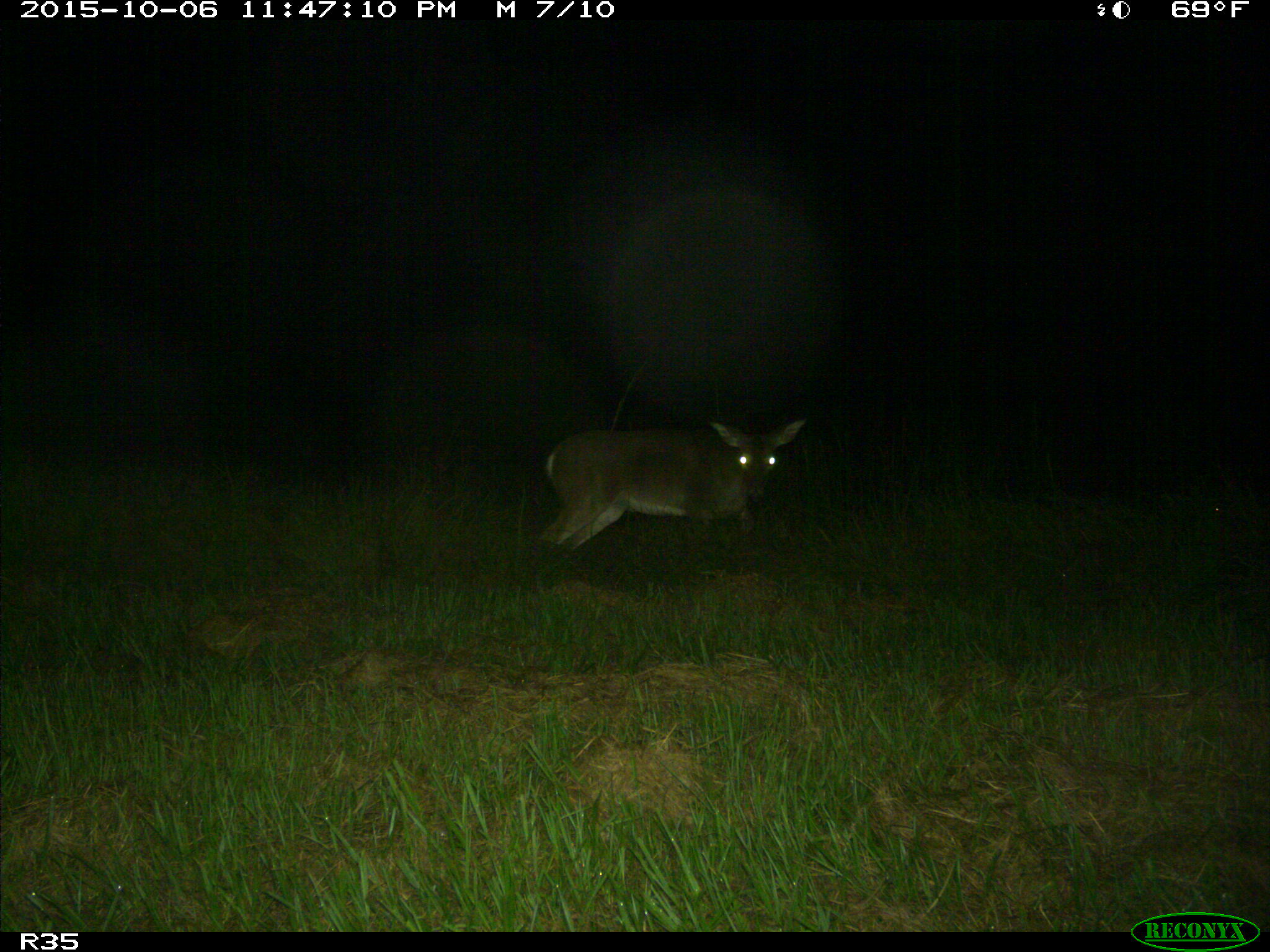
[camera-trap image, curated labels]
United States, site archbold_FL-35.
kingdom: Animalia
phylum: Chordata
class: Mammalia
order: Artiodactyla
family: Cervidae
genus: Odocoileus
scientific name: Odocoileus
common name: deer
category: unidentified deer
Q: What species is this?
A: Unidentified deer (deer) (Odocoileus).